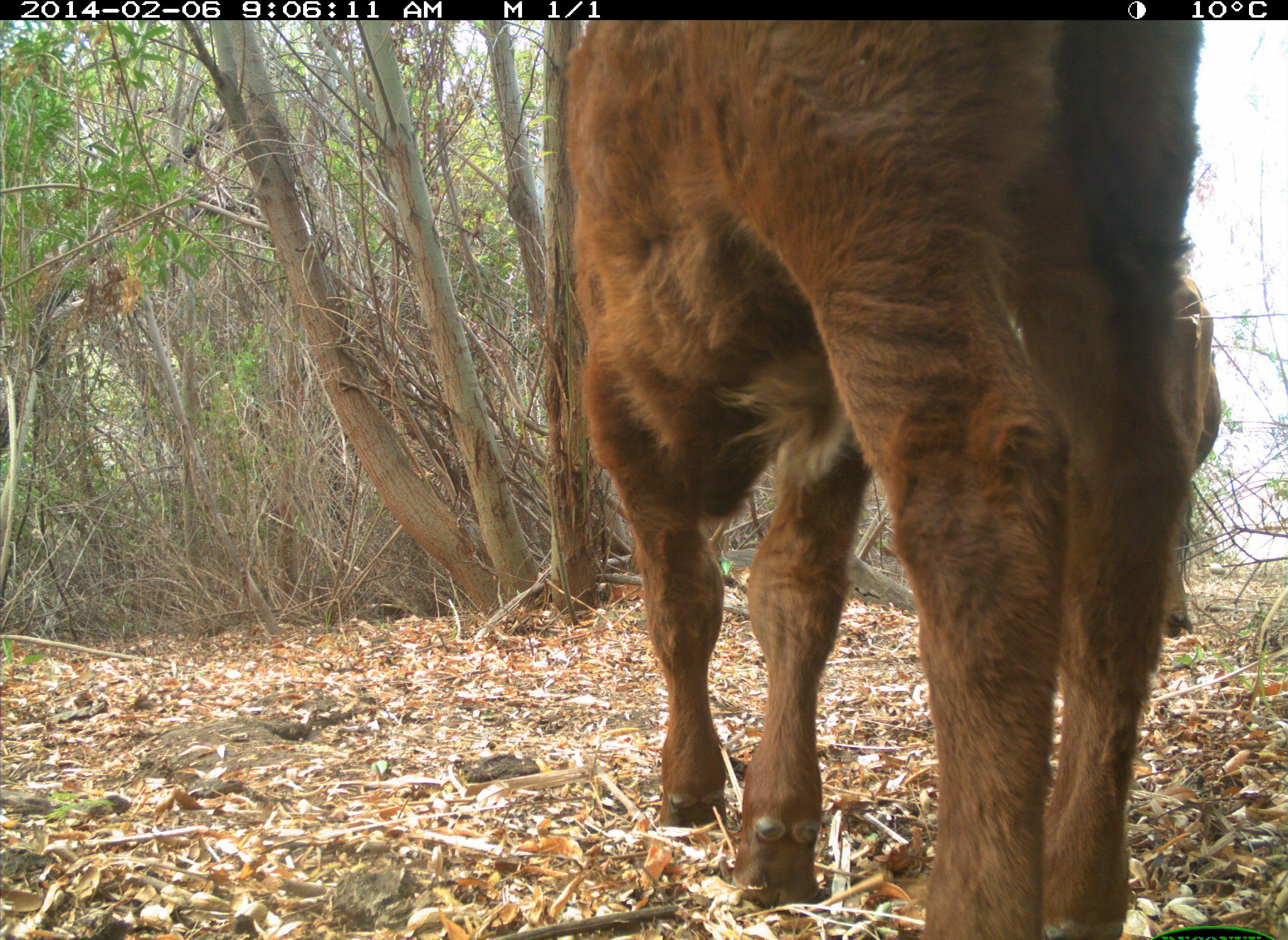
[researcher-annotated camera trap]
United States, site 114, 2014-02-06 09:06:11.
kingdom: Animalia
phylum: Chordata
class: Mammalia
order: Artiodactyla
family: Bovidae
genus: Bos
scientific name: Bos taurus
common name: cow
Cow (Bos taurus).